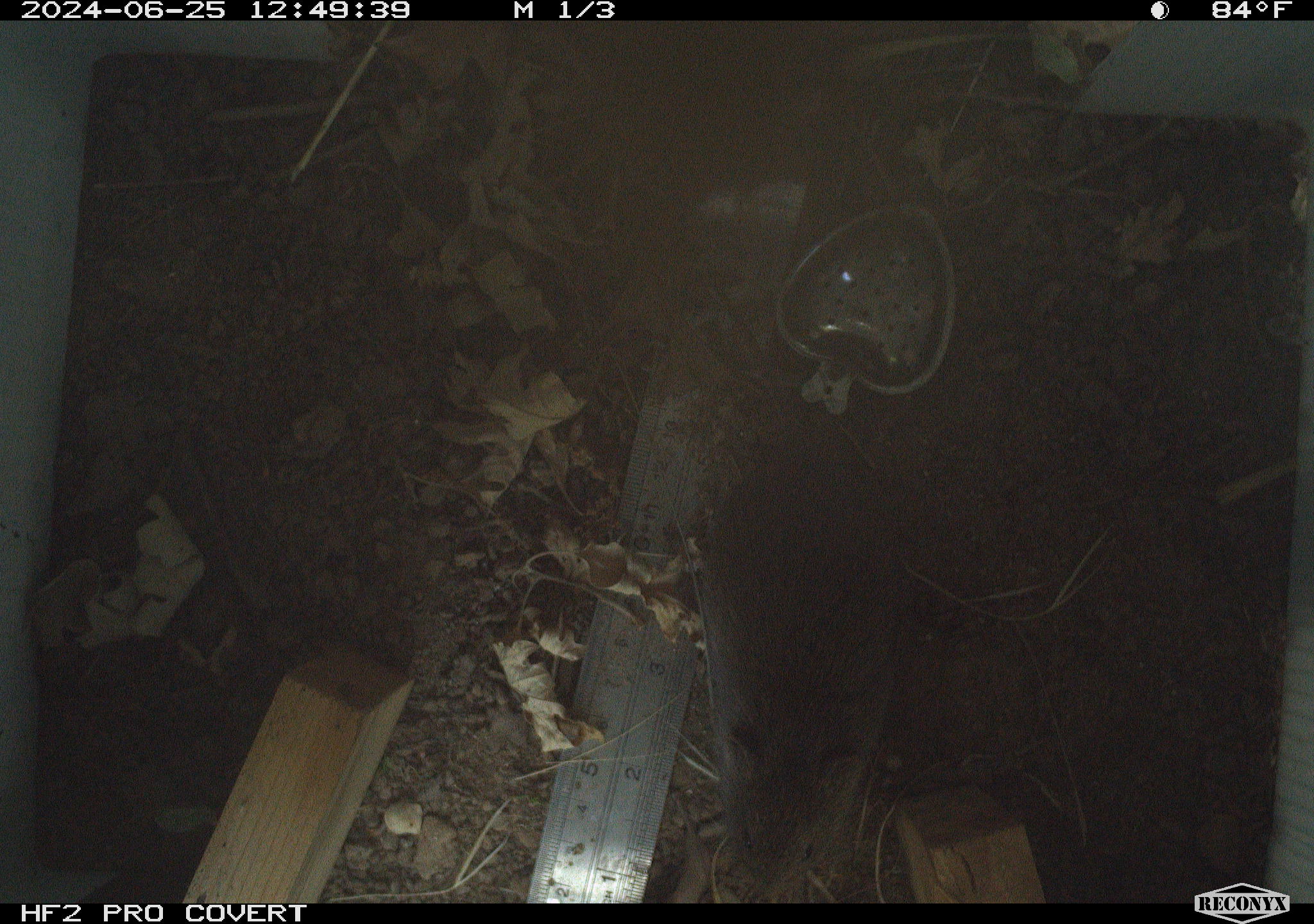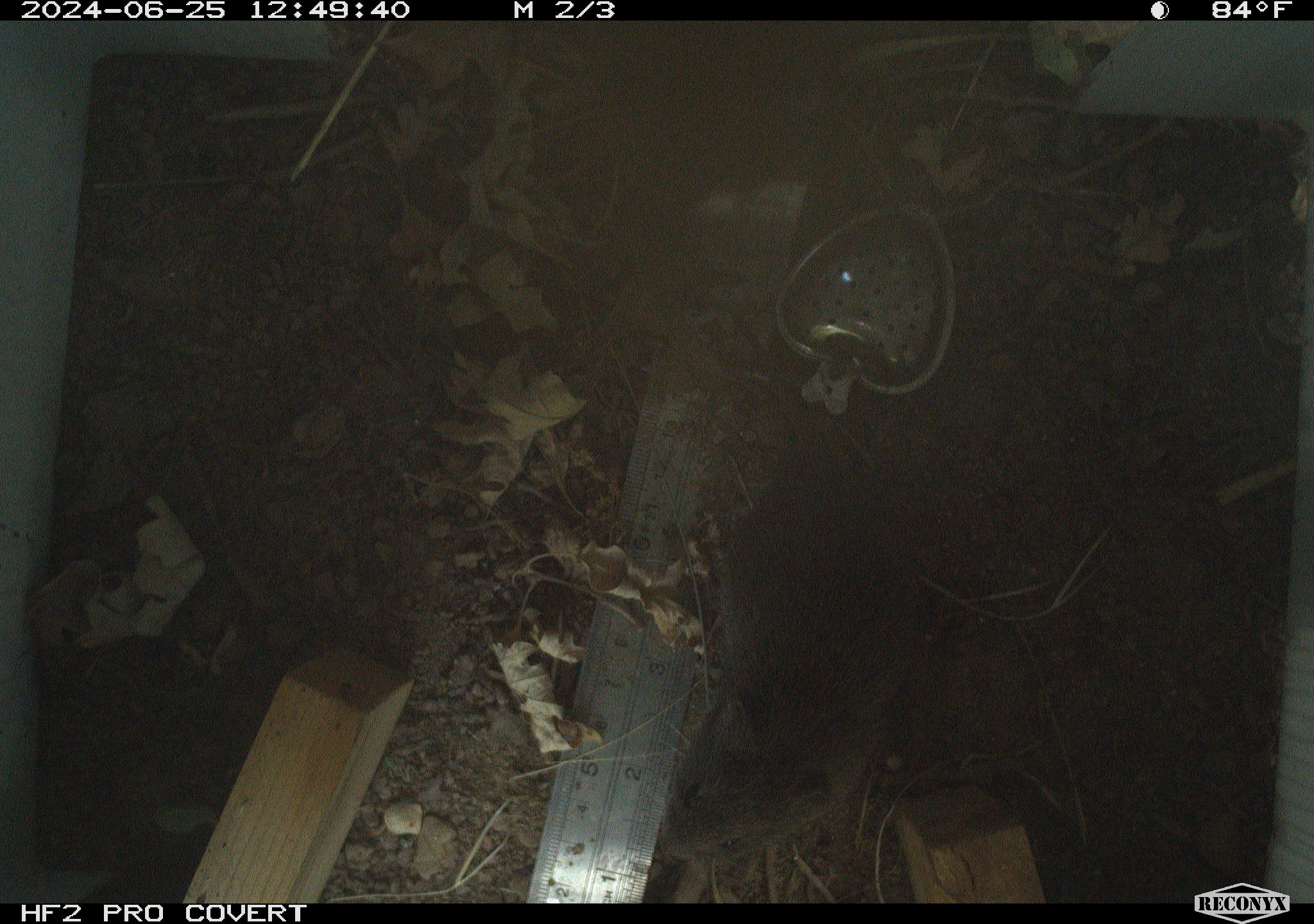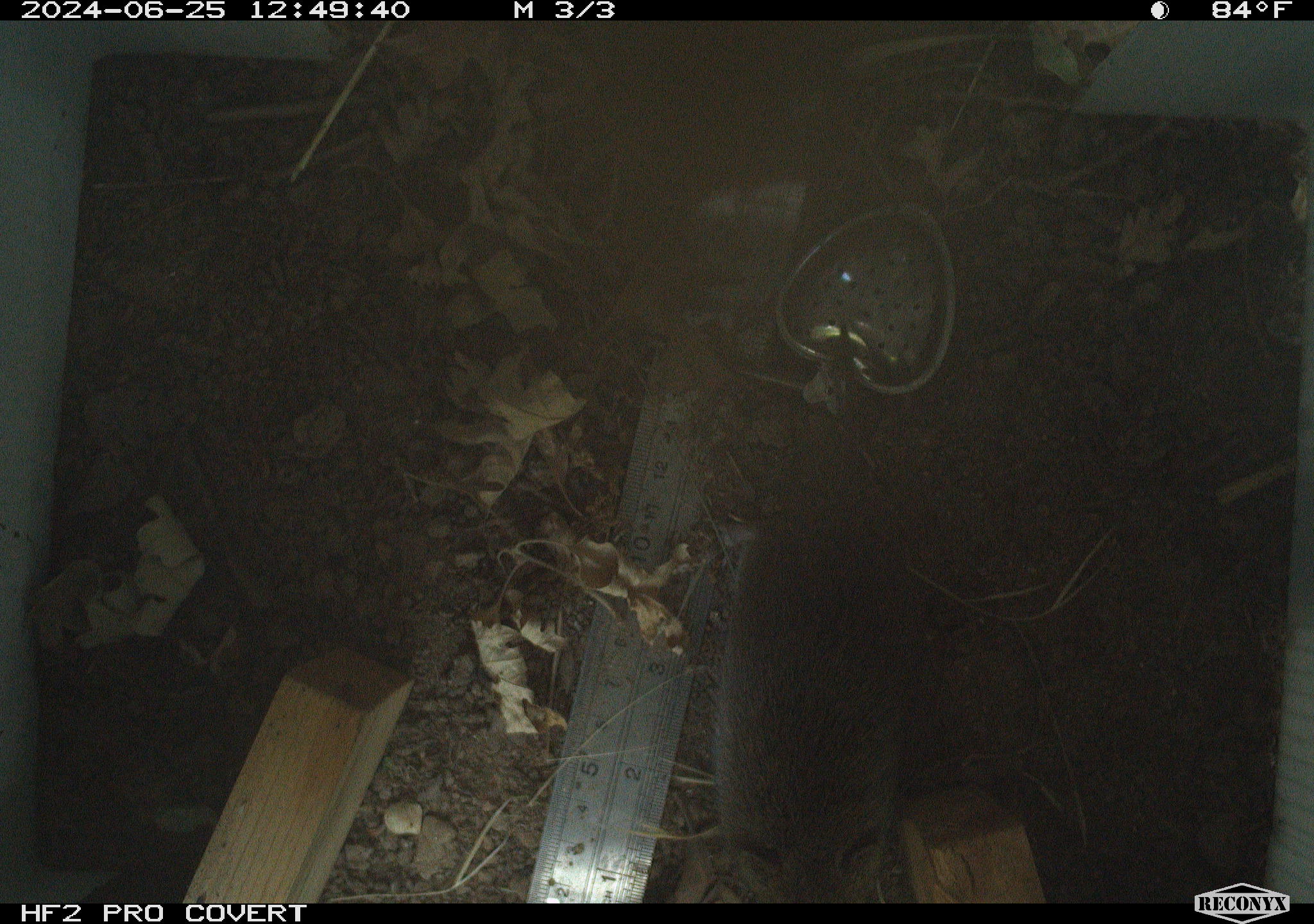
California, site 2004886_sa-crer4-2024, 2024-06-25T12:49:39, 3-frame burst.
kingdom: Animalia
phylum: Chordata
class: Mammalia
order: Rodentia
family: Cricetidae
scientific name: Arvicolinae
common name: voles, lemmings, and muskrats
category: arvicolinae subfamily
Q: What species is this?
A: Arvicolinae subfamily (voles, lemmings, and muskrats) (Arvicolinae).